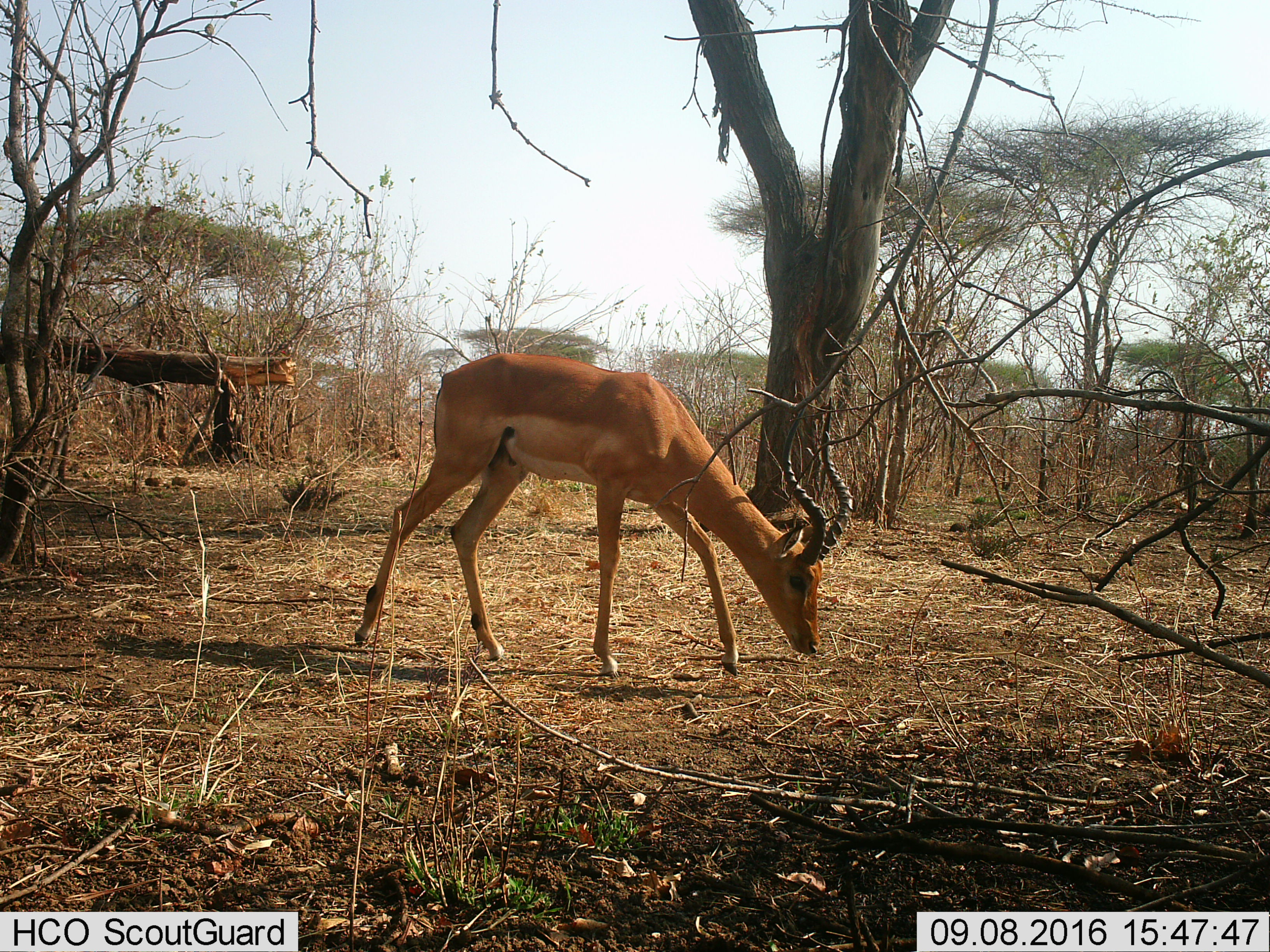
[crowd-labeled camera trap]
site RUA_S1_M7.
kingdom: Animalia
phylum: Chordata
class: Mammalia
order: Artiodactyla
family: Bovidae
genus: Aepyceros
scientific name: Aepyceros melampus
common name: impala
Impala (Aepyceros melampus), count 1. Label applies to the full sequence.